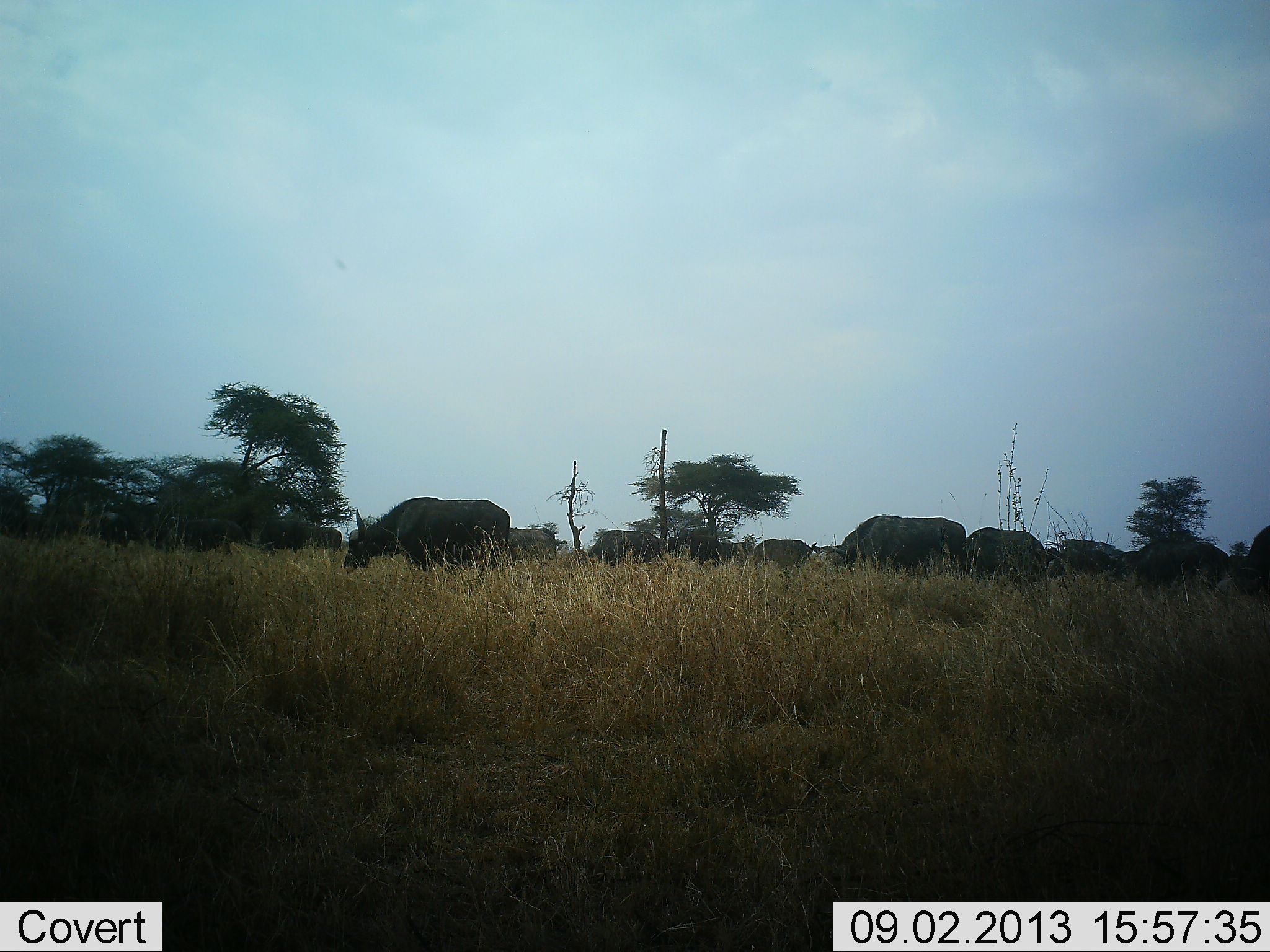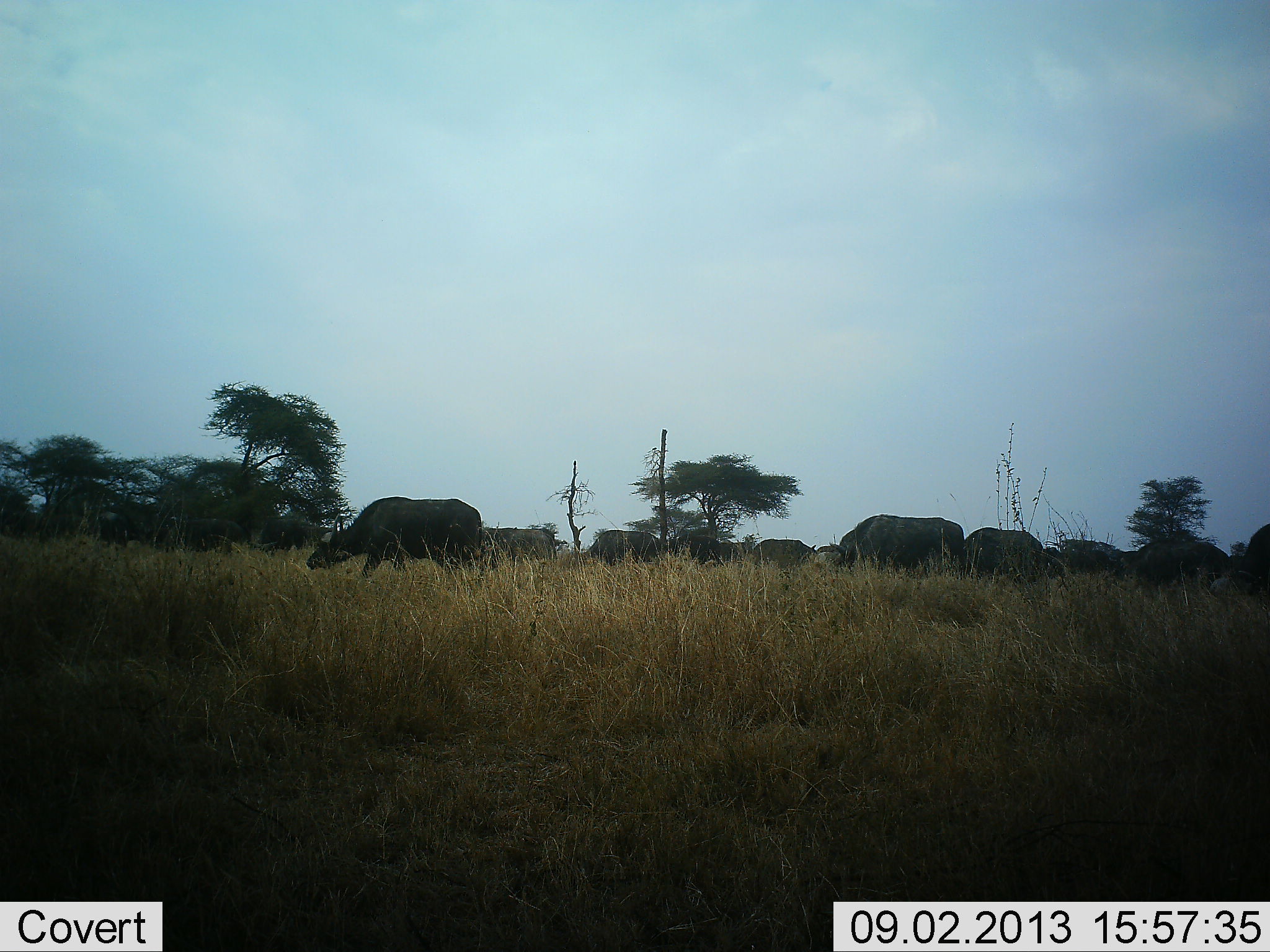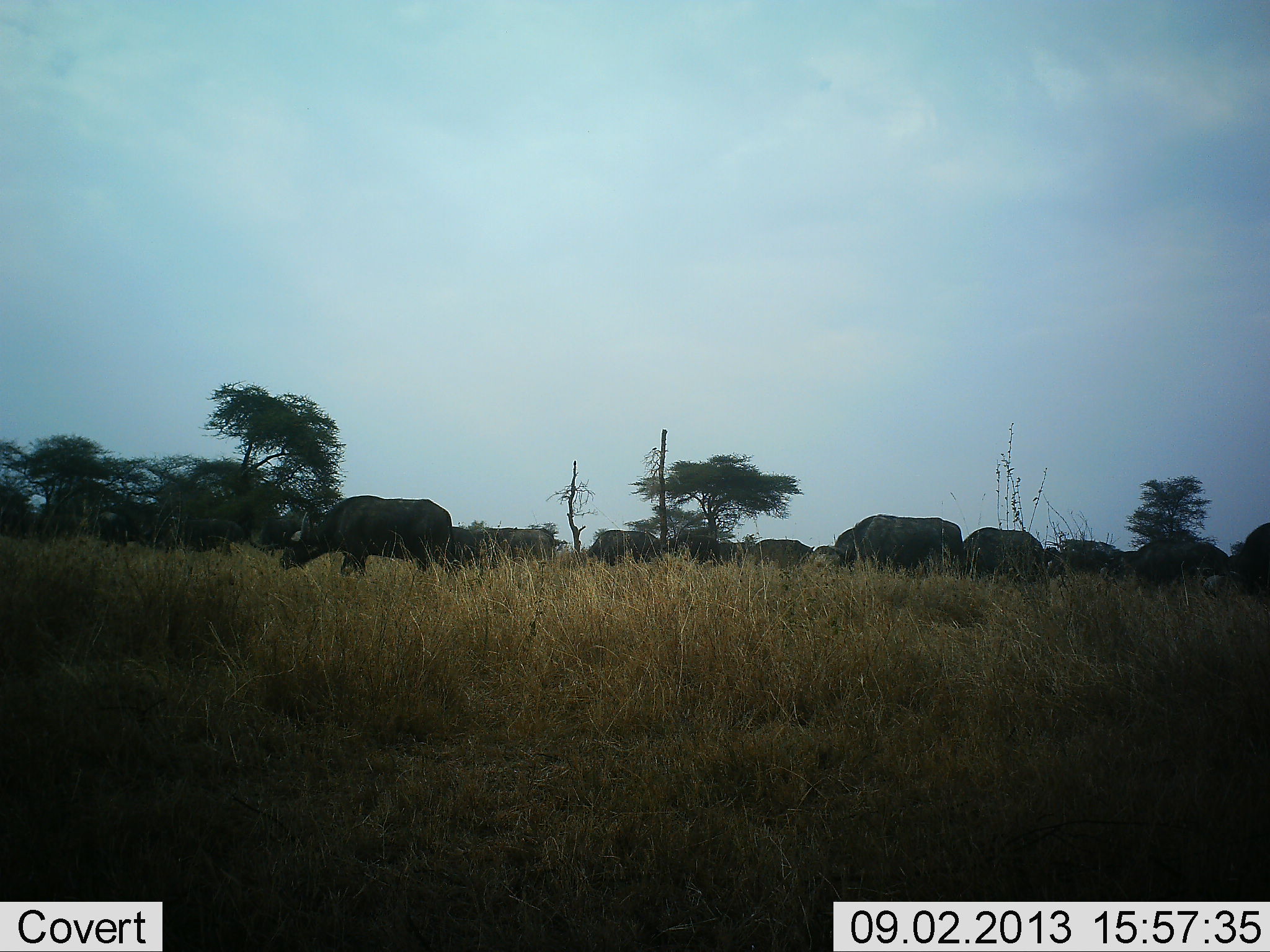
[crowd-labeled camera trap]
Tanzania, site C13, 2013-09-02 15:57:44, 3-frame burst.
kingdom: Animalia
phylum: Chordata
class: Mammalia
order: Artiodactyla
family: Bovidae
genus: Syncerus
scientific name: Syncerus caffer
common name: cape buffalo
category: buffalo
Buffalo (cape buffalo) (Syncerus caffer), count 11-50. Behavior (volunteer vote fractions): standing 43%, resting 5%, moving 67%, interacting 5%. Young present (vote fraction): 0%. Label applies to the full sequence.